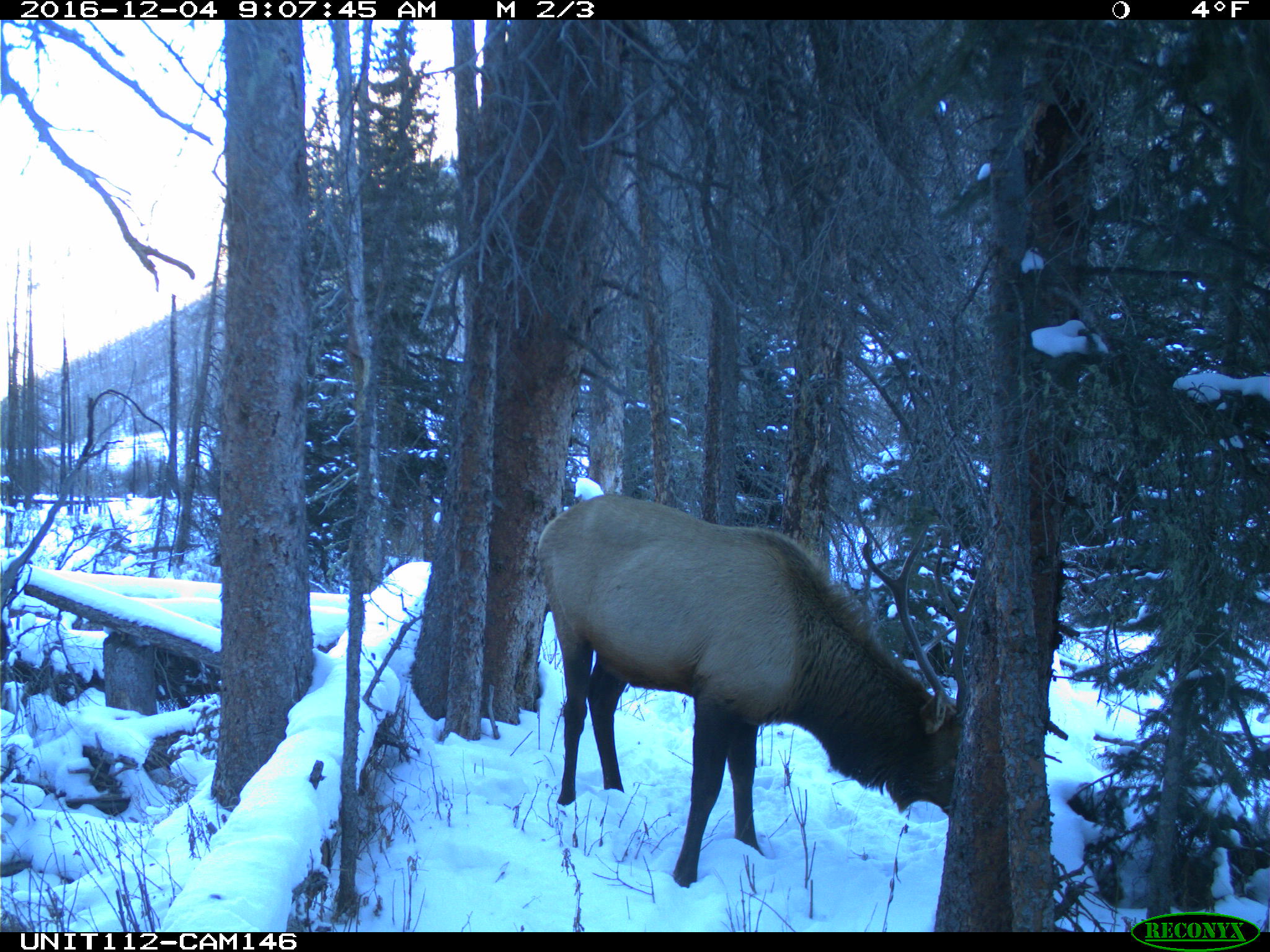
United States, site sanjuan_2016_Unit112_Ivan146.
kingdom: Animalia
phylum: Chordata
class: Mammalia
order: Artiodactyla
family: Cervidae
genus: Cervus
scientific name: Cervus elaphus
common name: red deer